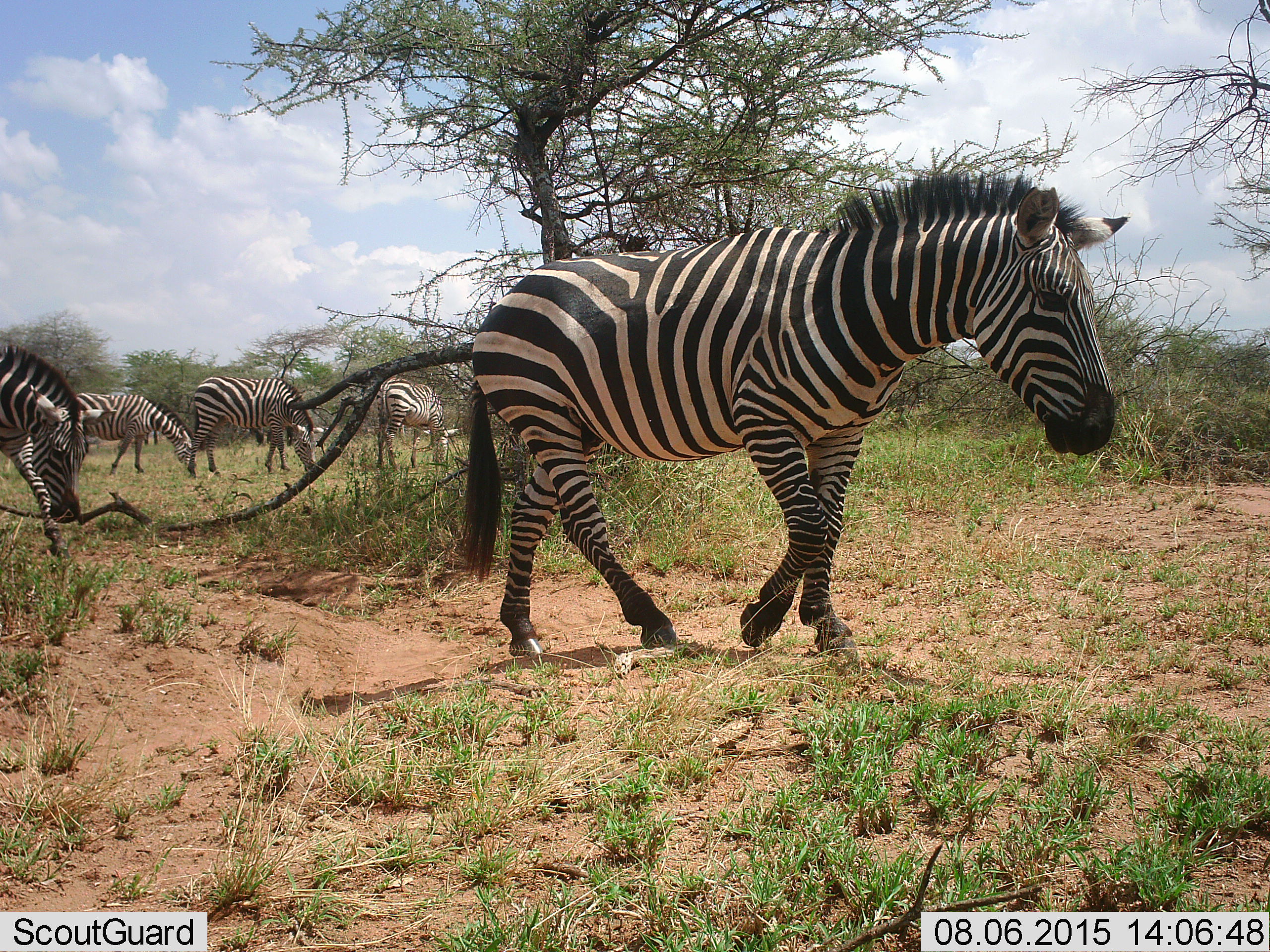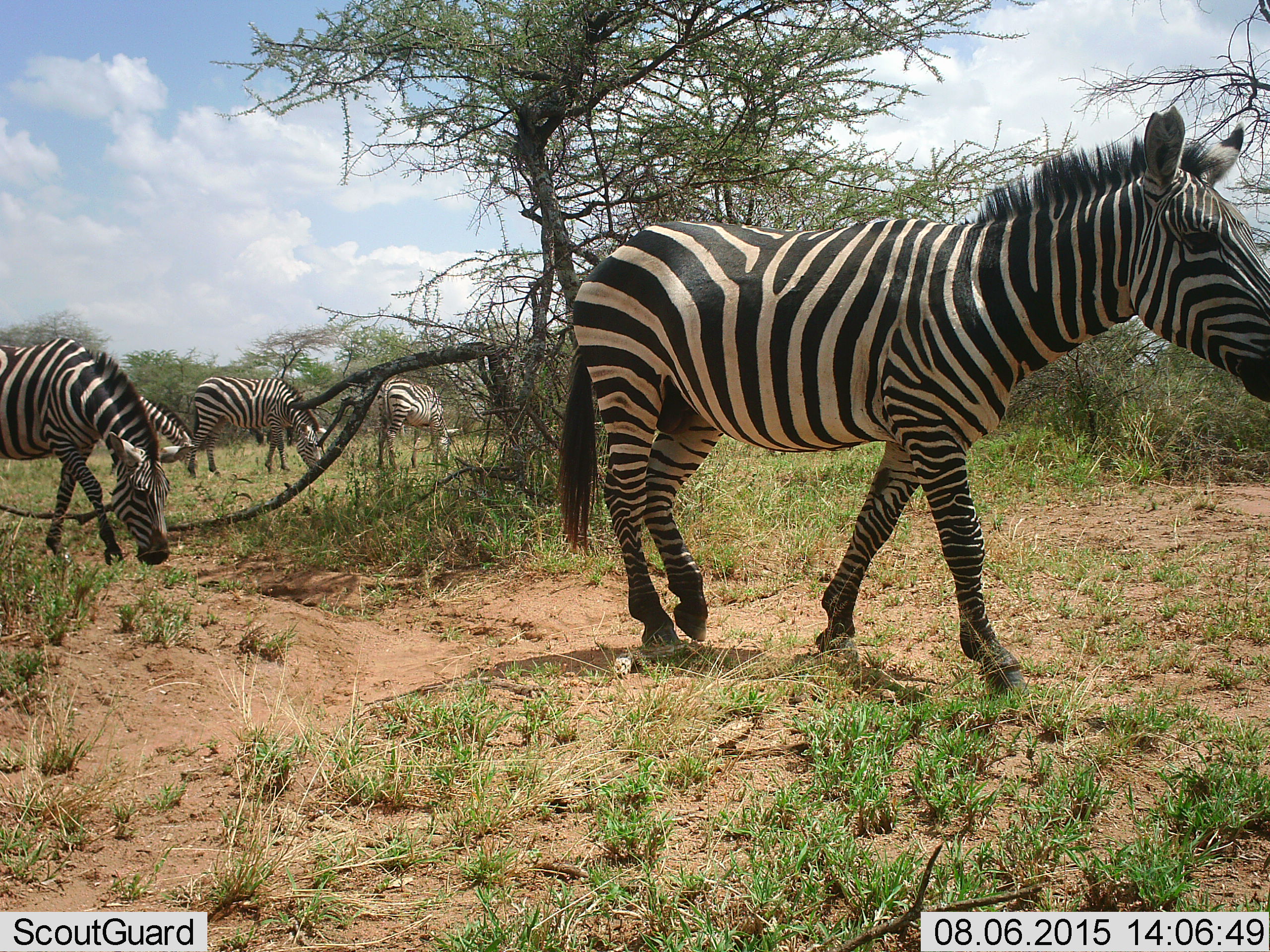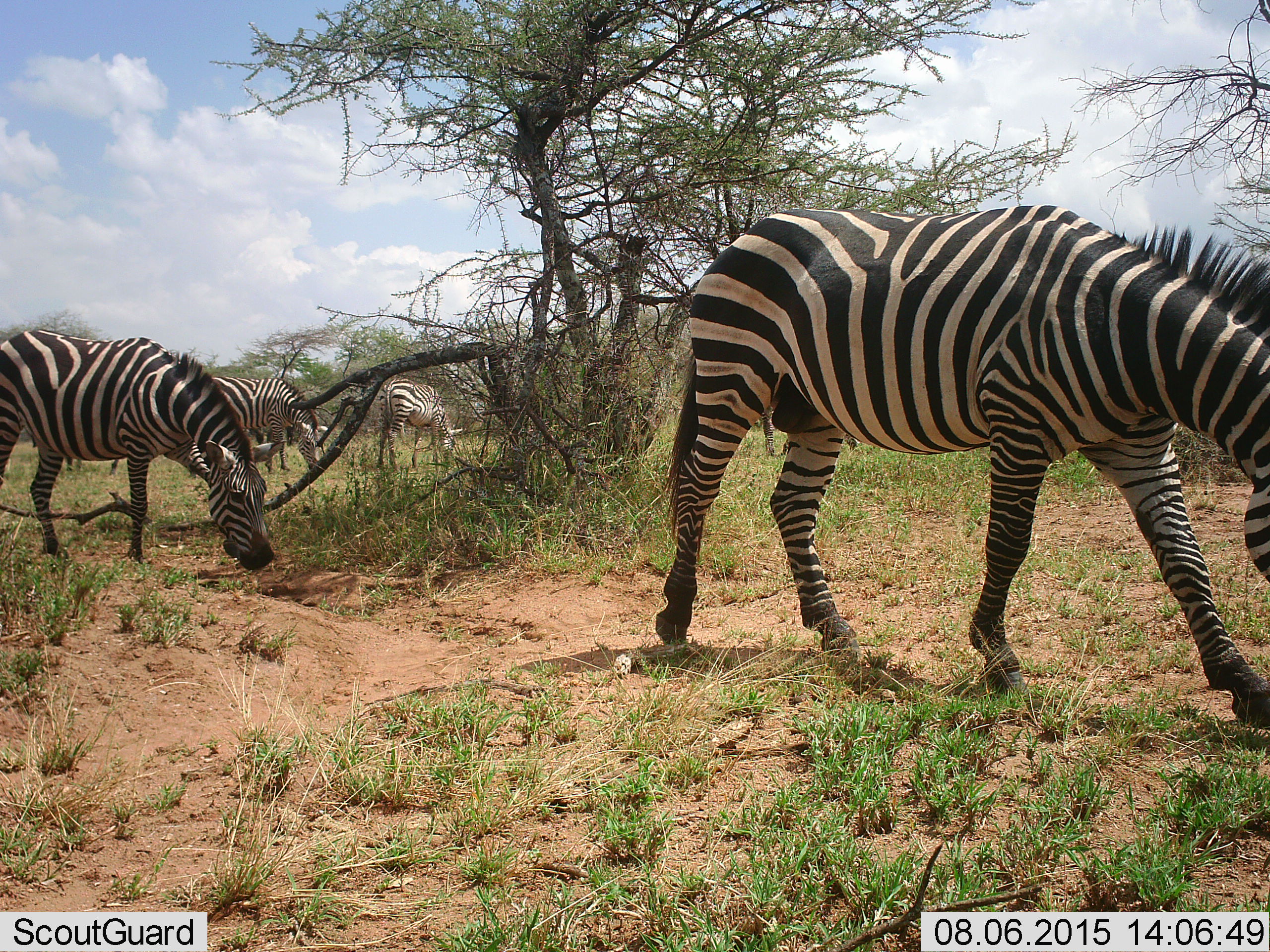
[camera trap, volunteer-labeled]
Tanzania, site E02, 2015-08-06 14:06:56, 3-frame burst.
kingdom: Animalia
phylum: Chordata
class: Mammalia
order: Perissodactyla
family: Equidae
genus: Equus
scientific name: Equus quagga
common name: plains zebra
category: zebra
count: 5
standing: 32%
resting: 0%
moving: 89%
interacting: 0%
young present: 0%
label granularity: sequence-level